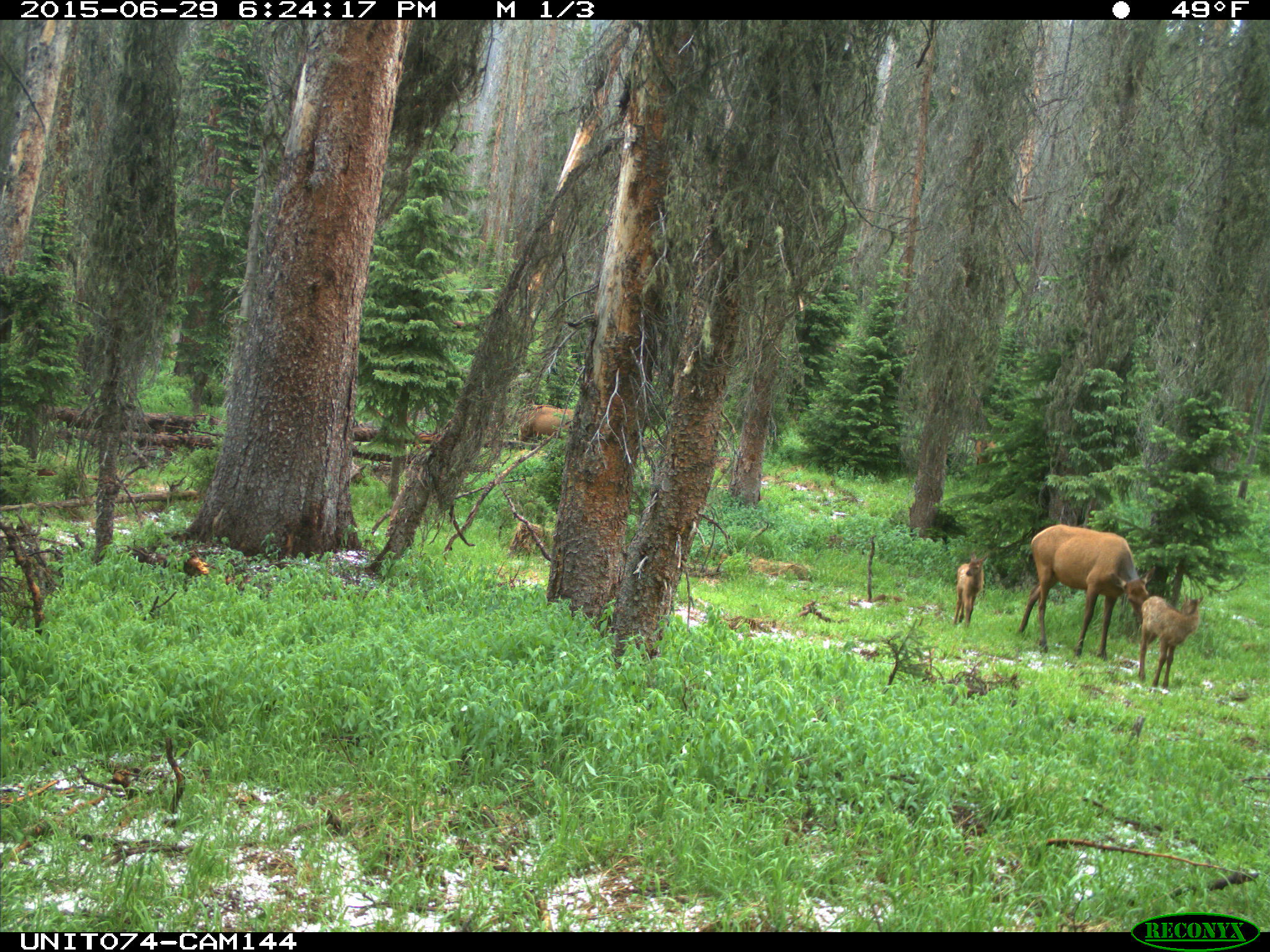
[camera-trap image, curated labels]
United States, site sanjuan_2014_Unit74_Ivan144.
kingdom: Animalia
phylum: Chordata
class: Mammalia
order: Artiodactyla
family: Cervidae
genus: Cervus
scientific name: Cervus elaphus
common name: red deer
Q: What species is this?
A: Cervus elaphus (red deer).